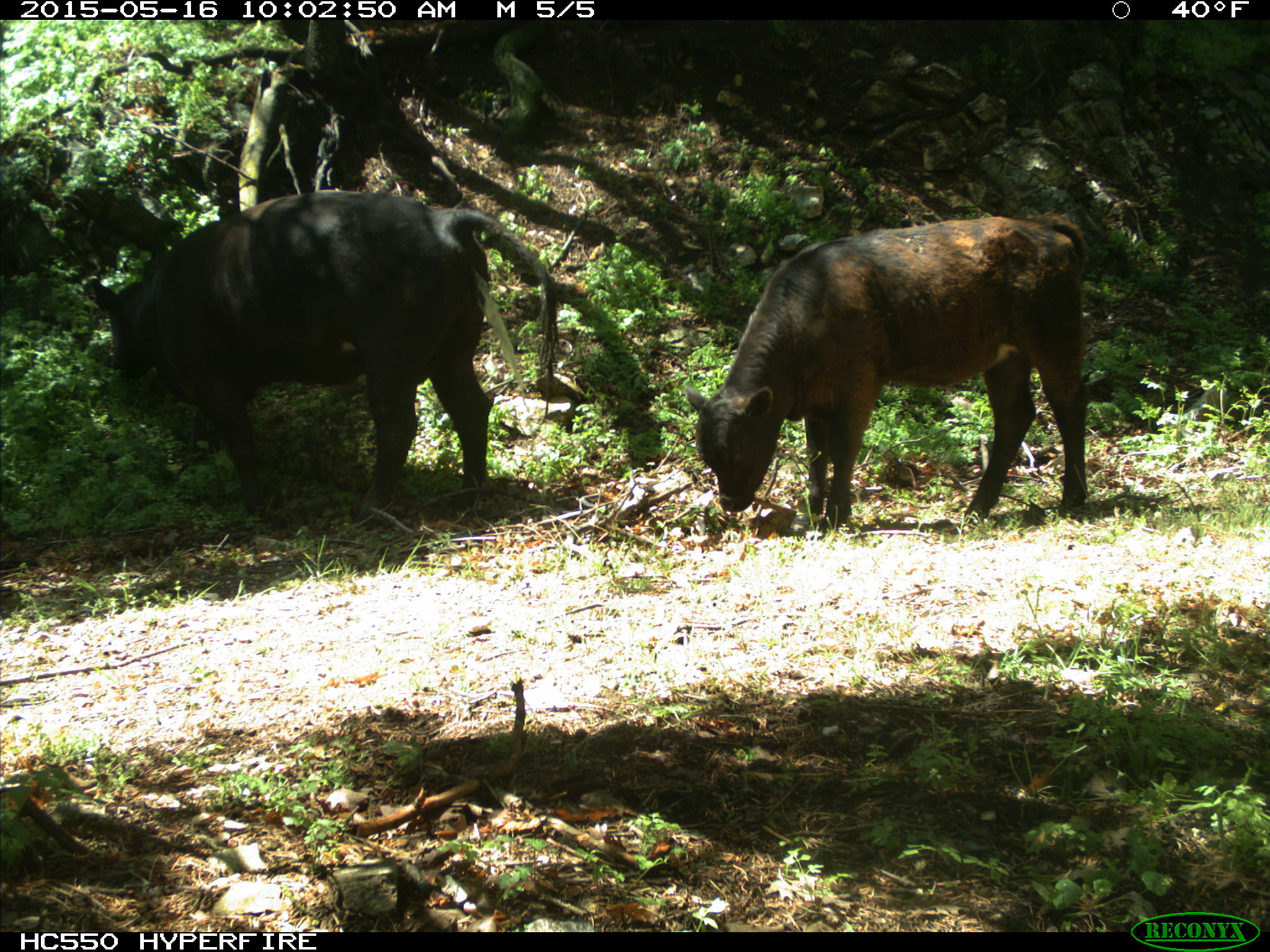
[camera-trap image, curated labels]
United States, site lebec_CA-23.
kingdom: Animalia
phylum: Chordata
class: Mammalia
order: Artiodactyla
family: Bovidae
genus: Bos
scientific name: Bos taurus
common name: domestic cow